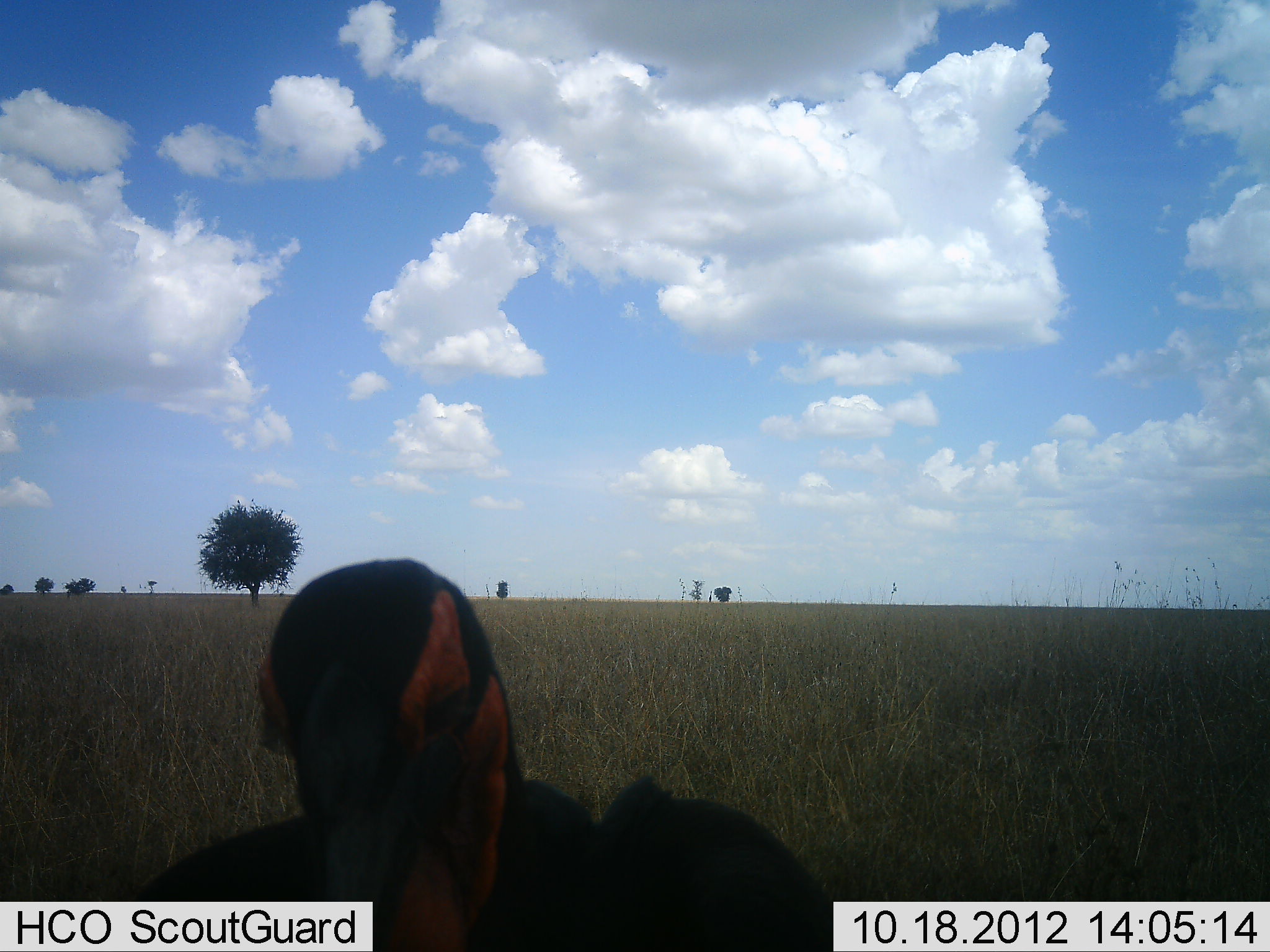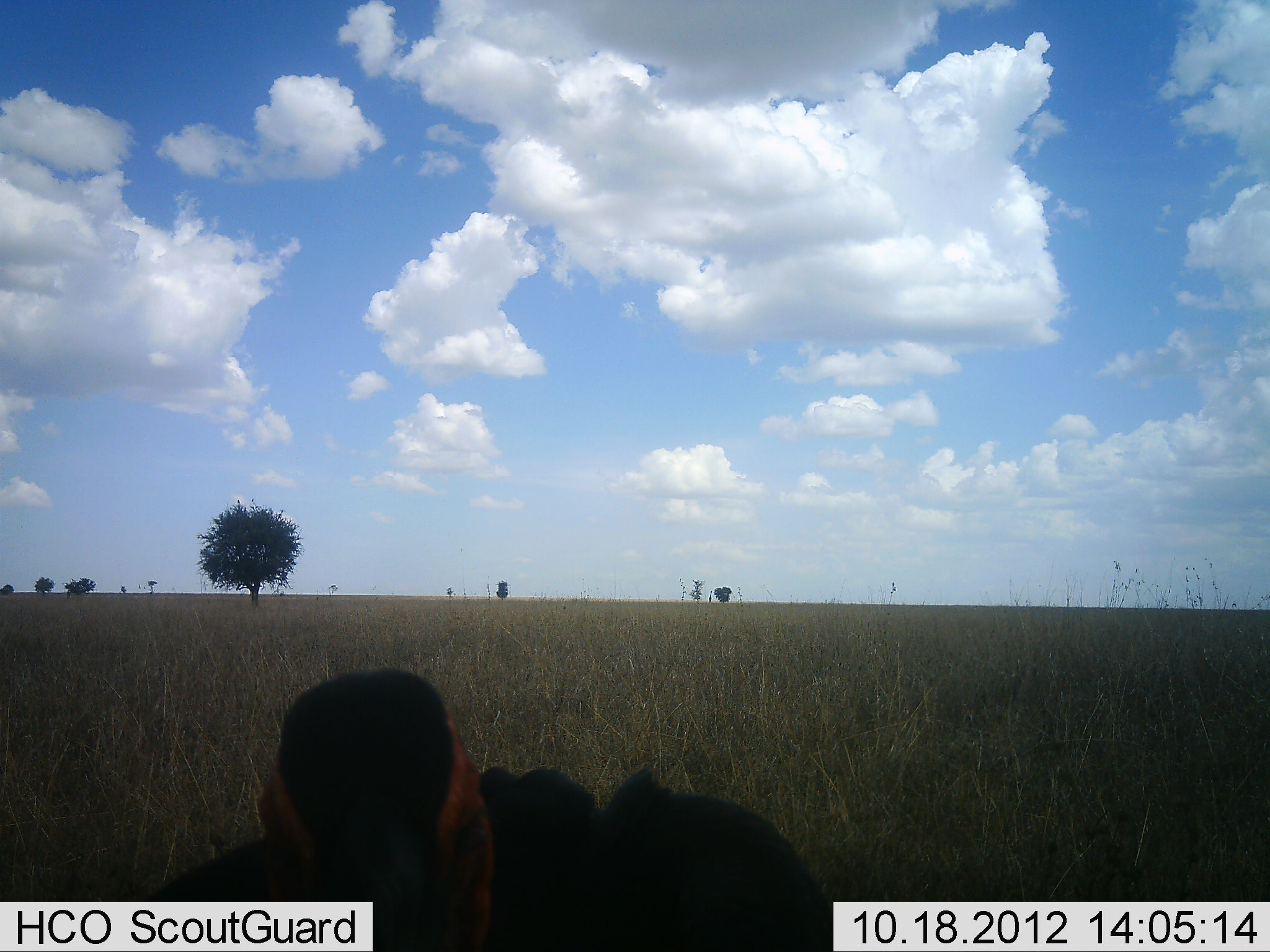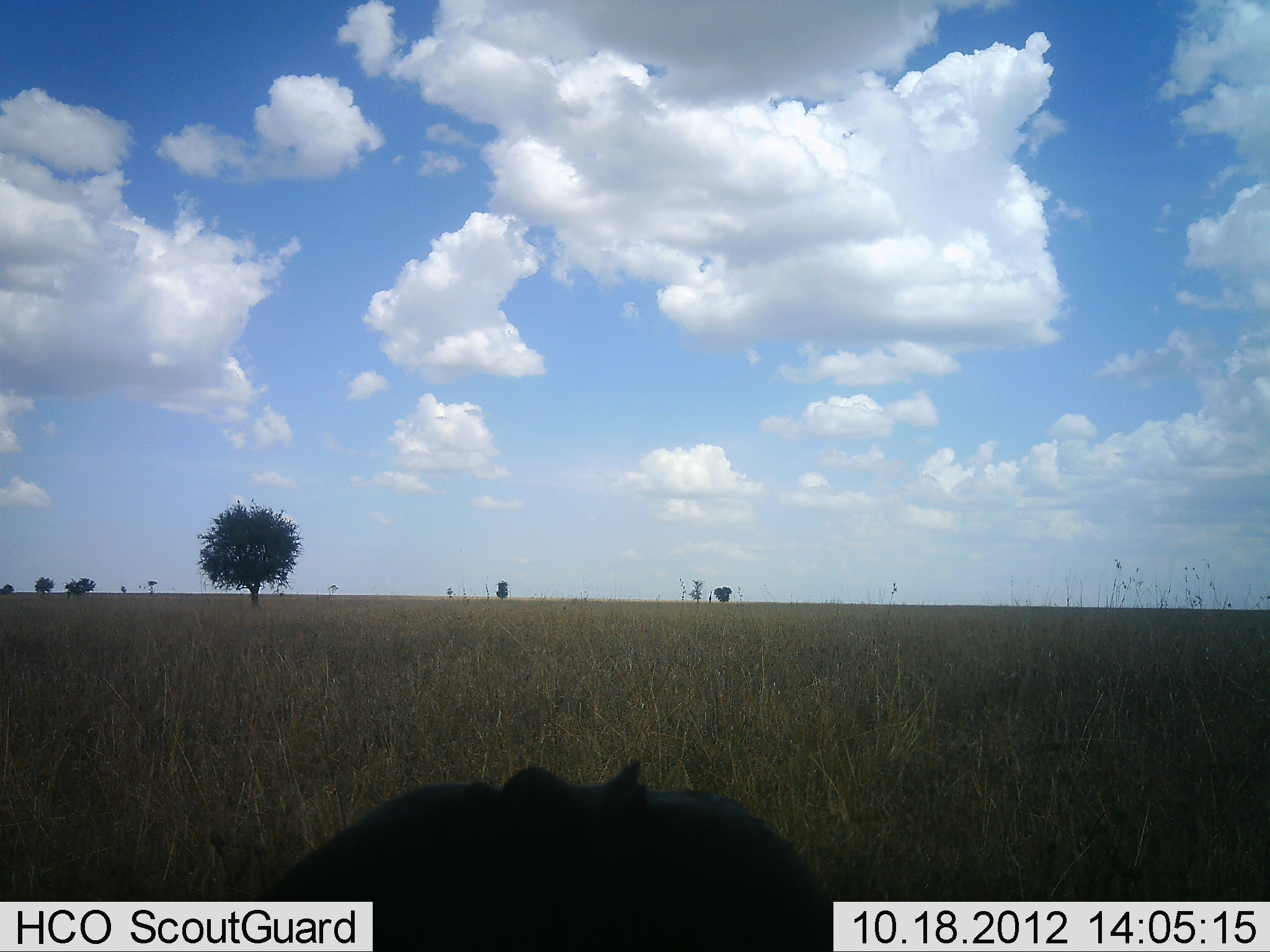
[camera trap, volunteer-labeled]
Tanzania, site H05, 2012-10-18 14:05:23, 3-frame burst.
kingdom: Animalia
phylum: Chordata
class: Aves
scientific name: Aves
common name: bird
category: otherbird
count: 1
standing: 80%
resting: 10%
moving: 20%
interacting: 0%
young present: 0%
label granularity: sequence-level